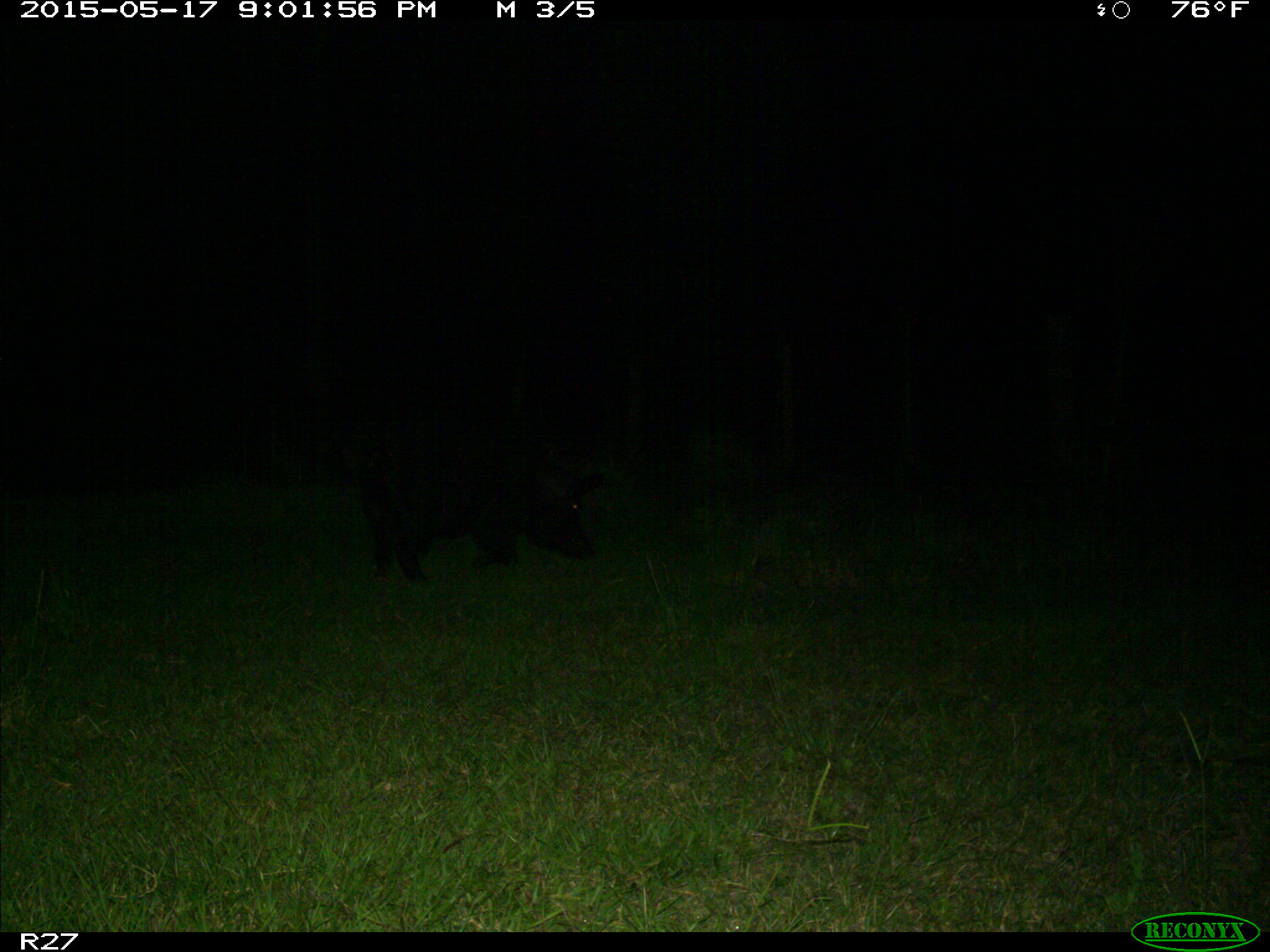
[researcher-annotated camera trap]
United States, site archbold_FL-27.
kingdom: Animalia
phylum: Chordata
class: Mammalia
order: Artiodactyla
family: Suidae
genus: Sus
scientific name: Sus scrofa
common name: wild boar